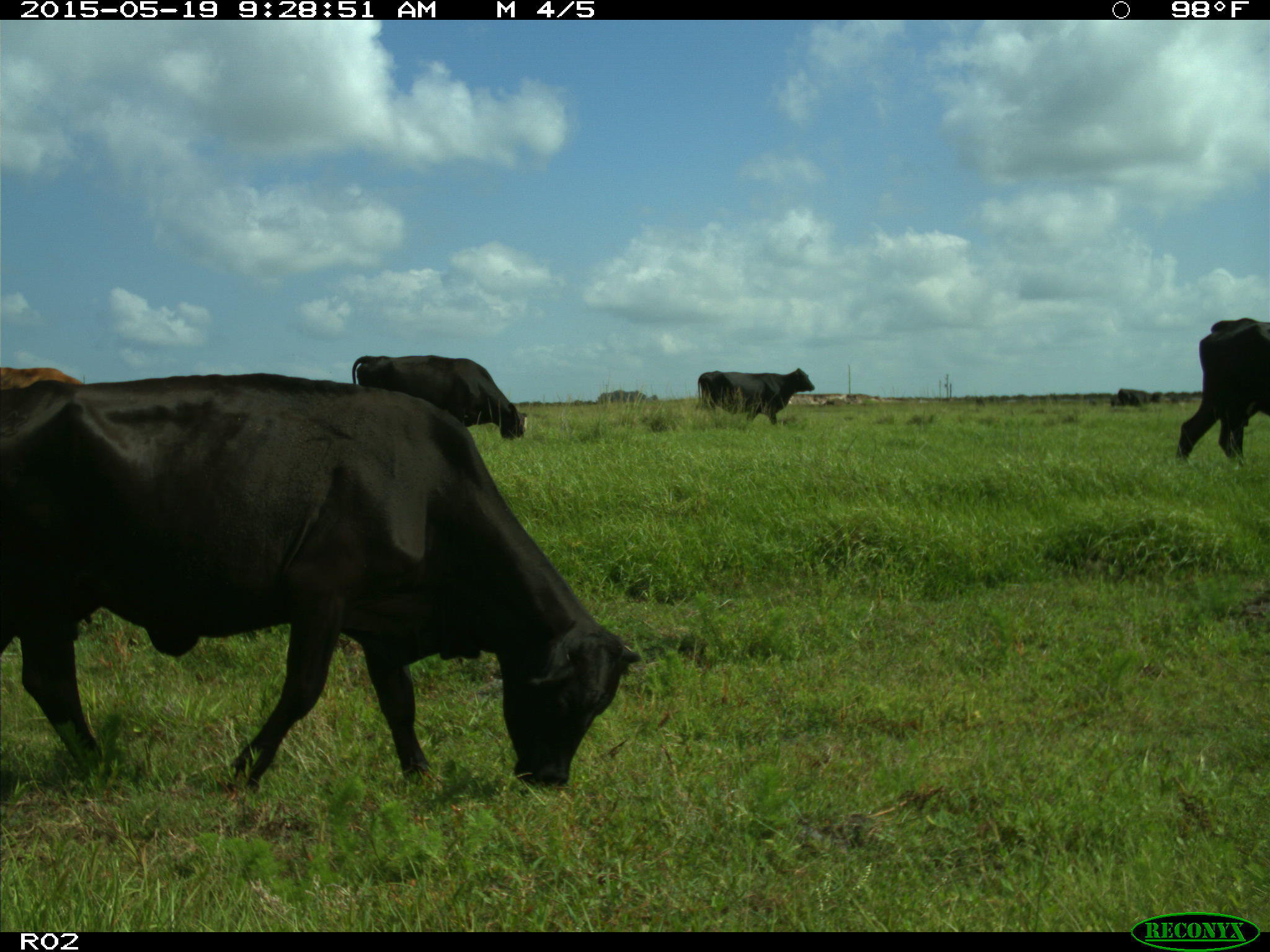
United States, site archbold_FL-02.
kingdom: Animalia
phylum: Chordata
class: Mammalia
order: Artiodactyla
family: Bovidae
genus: Bos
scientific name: Bos taurus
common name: domestic cow